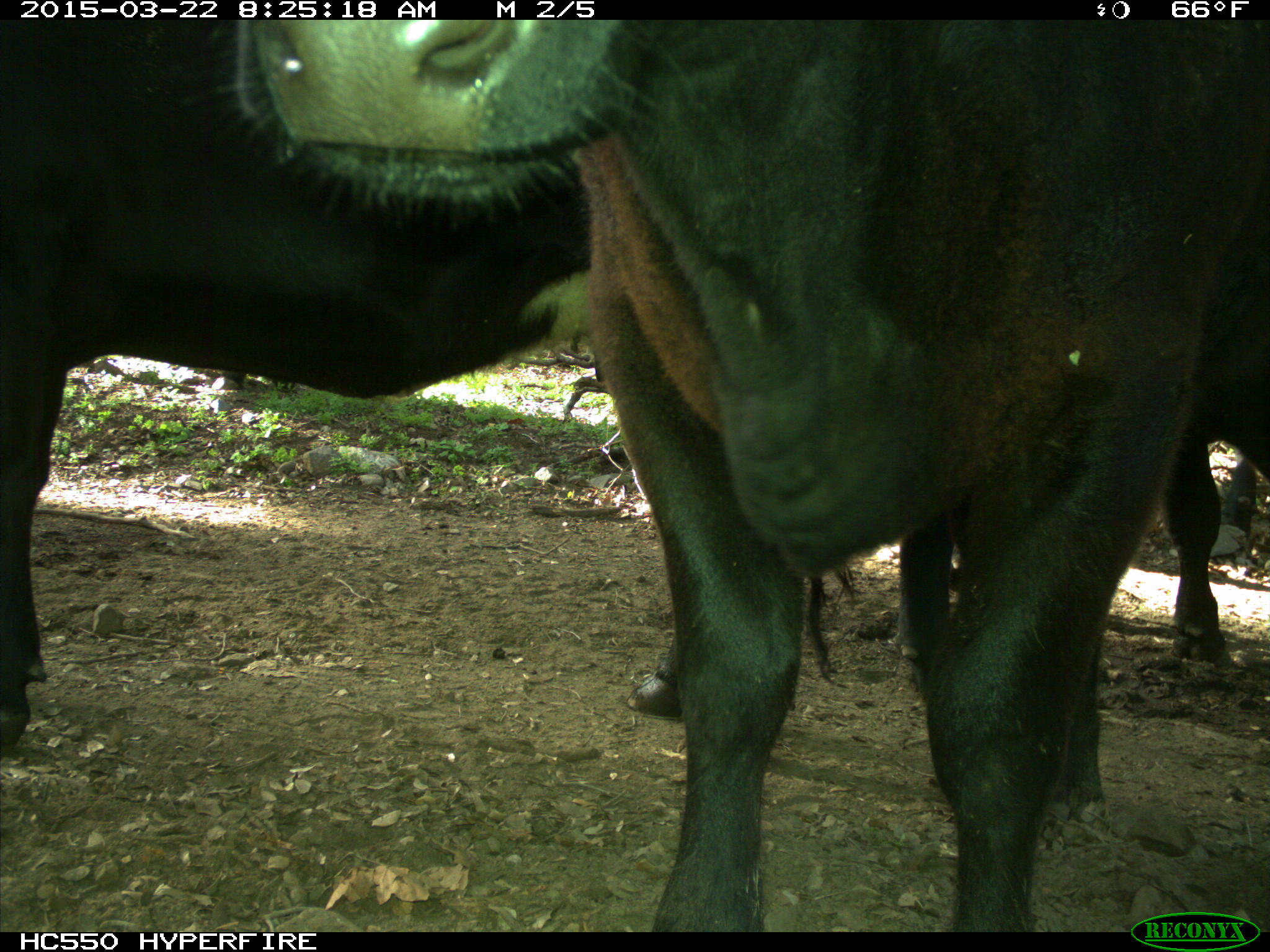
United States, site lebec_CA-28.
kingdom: Animalia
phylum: Chordata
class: Mammalia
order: Artiodactyla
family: Bovidae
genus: Bos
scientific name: Bos taurus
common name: domestic cow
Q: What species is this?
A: Bos taurus (domestic cow).